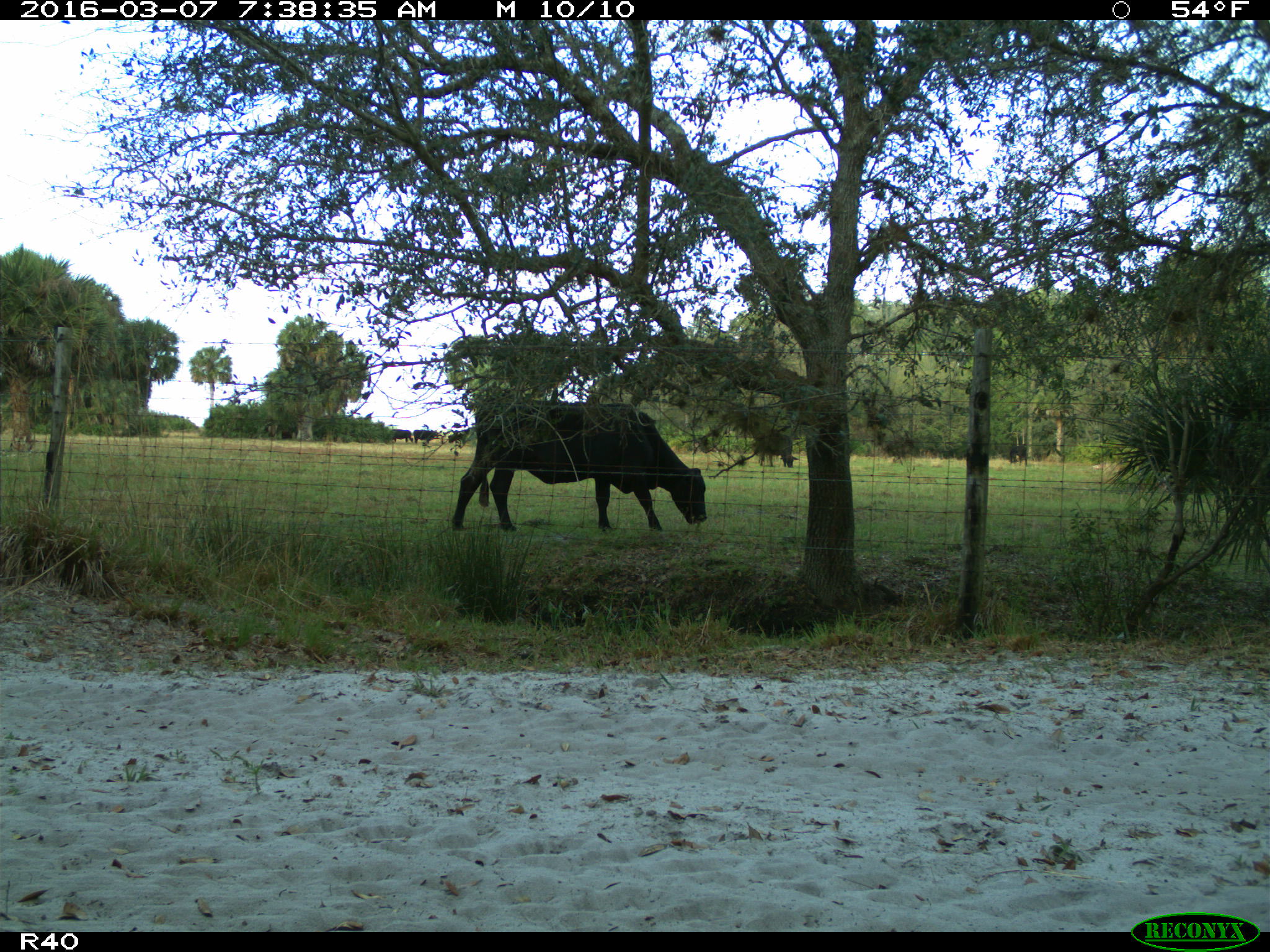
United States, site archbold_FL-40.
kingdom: Animalia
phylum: Chordata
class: Mammalia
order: Artiodactyla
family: Bovidae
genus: Bos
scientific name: Bos taurus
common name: domestic cow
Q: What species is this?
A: Bos taurus (domestic cow).